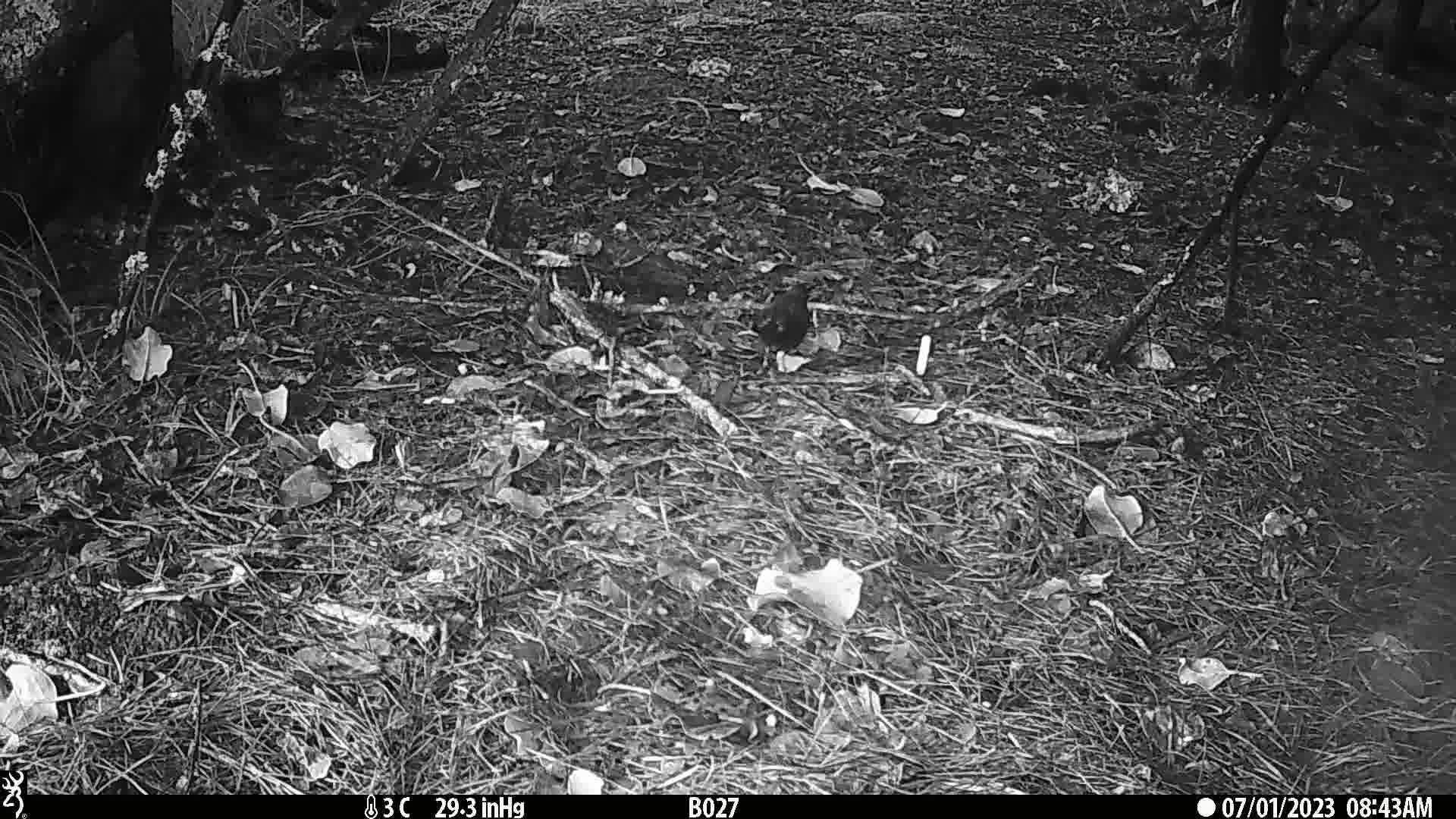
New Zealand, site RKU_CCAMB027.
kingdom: Animalia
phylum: Chordata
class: Aves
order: Passeriformes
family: Turdidae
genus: Turdus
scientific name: Turdus merula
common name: eurasian blackbird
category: blackbird